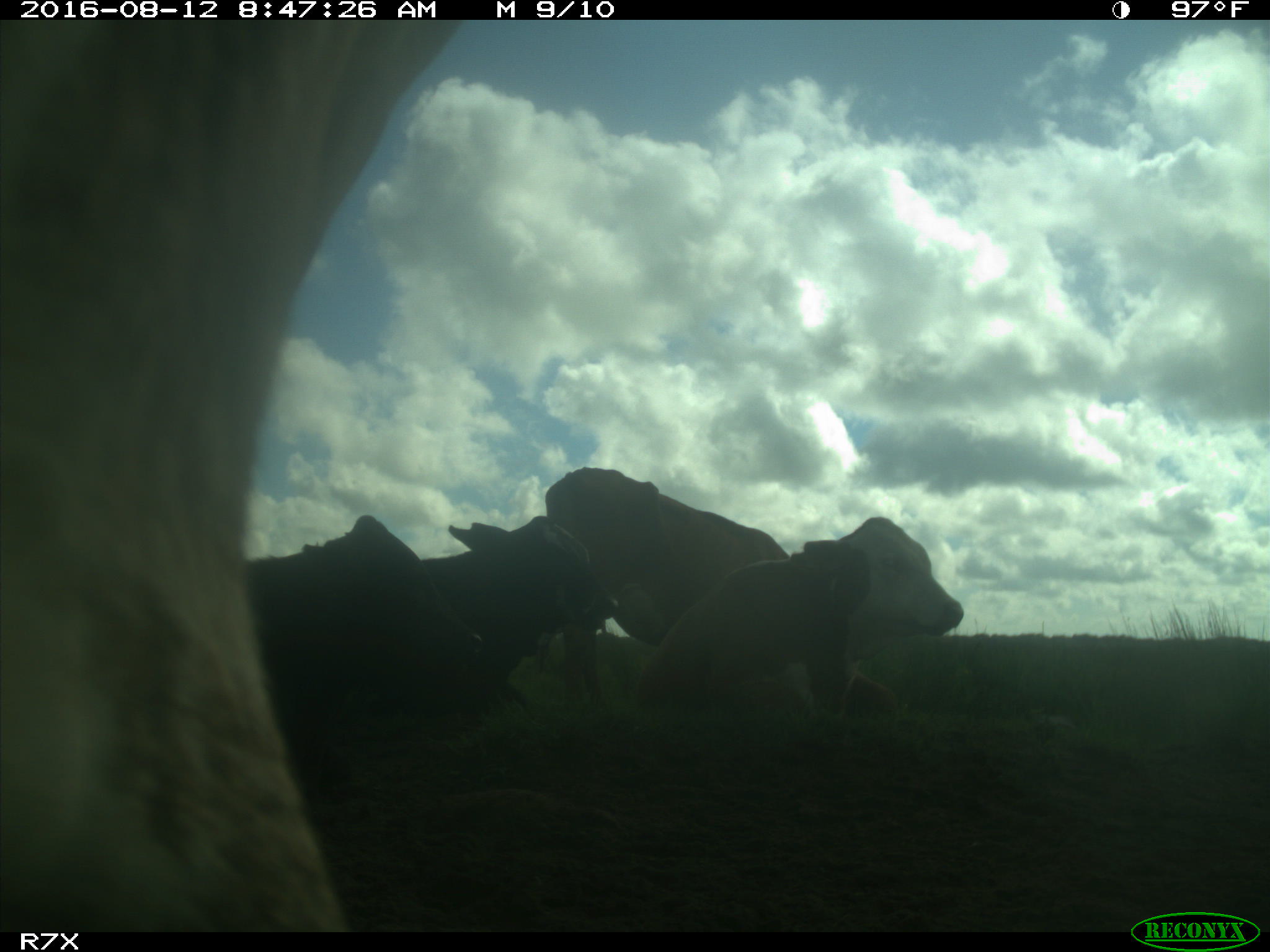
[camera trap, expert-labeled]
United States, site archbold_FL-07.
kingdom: Animalia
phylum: Chordata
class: Mammalia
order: Artiodactyla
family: Bovidae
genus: Bos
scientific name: Bos taurus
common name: domestic cow